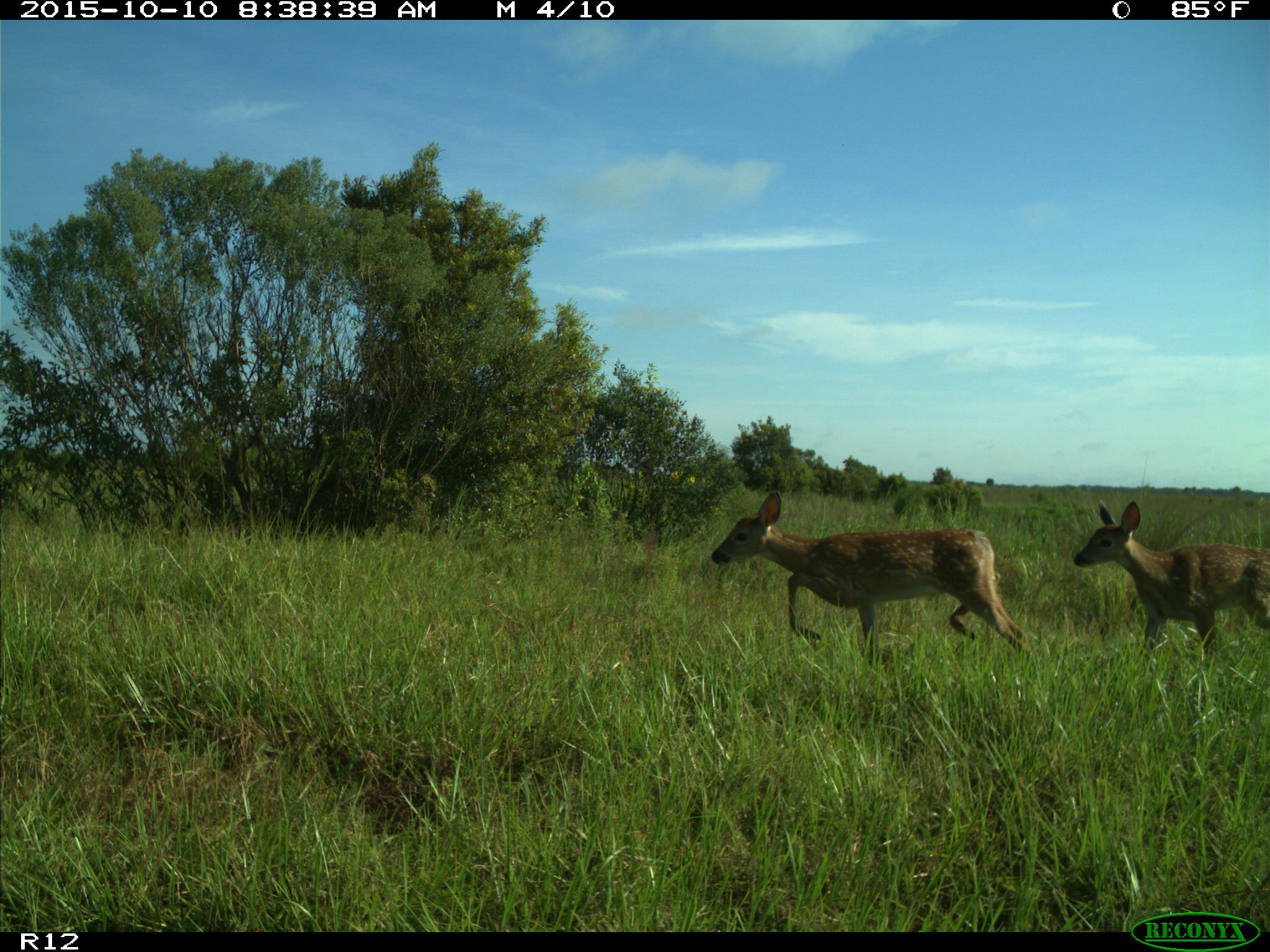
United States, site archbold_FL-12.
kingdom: Animalia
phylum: Chordata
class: Mammalia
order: Artiodactyla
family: Cervidae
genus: Odocoileus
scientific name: Odocoileus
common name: deer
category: unidentified deer